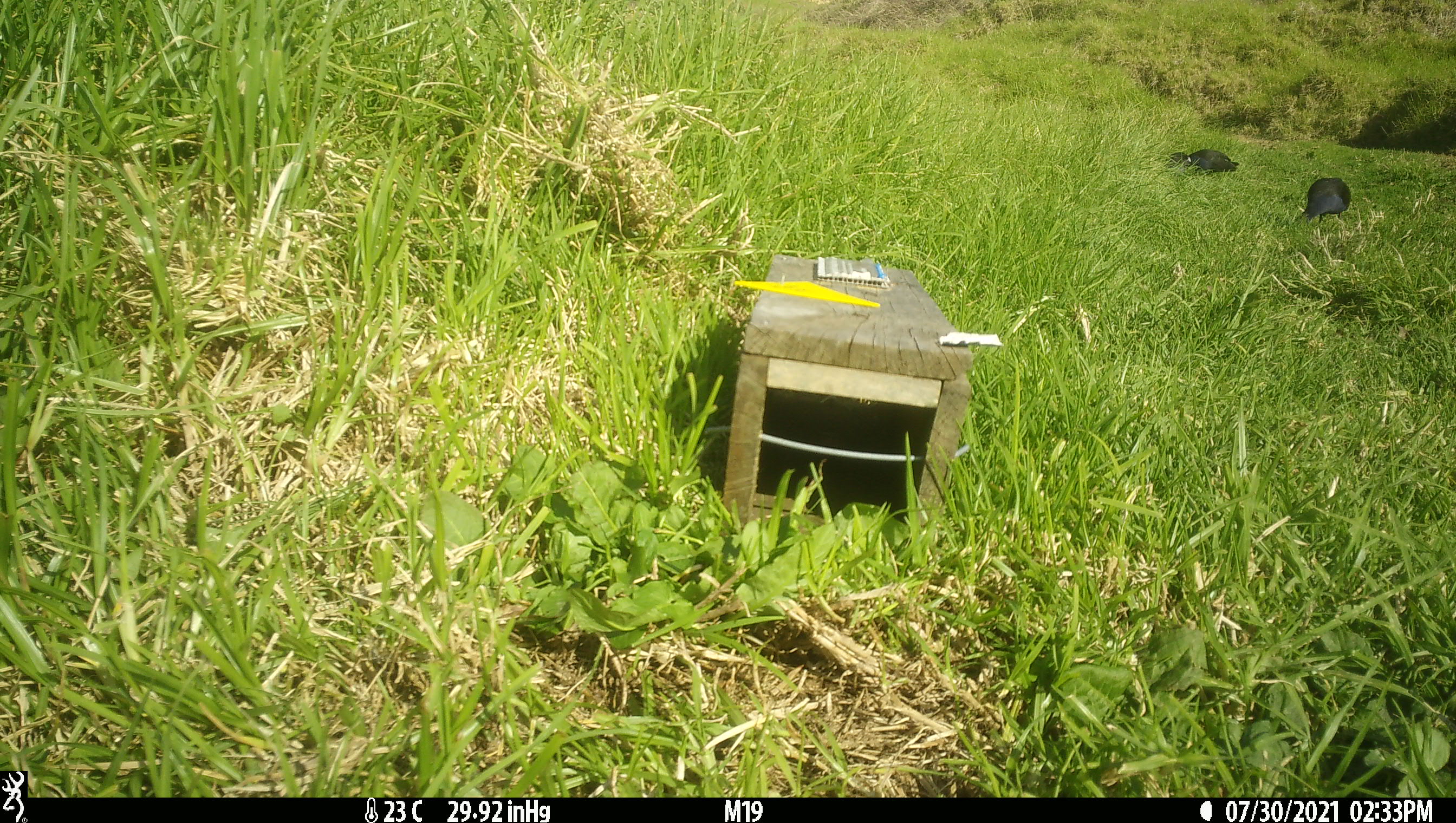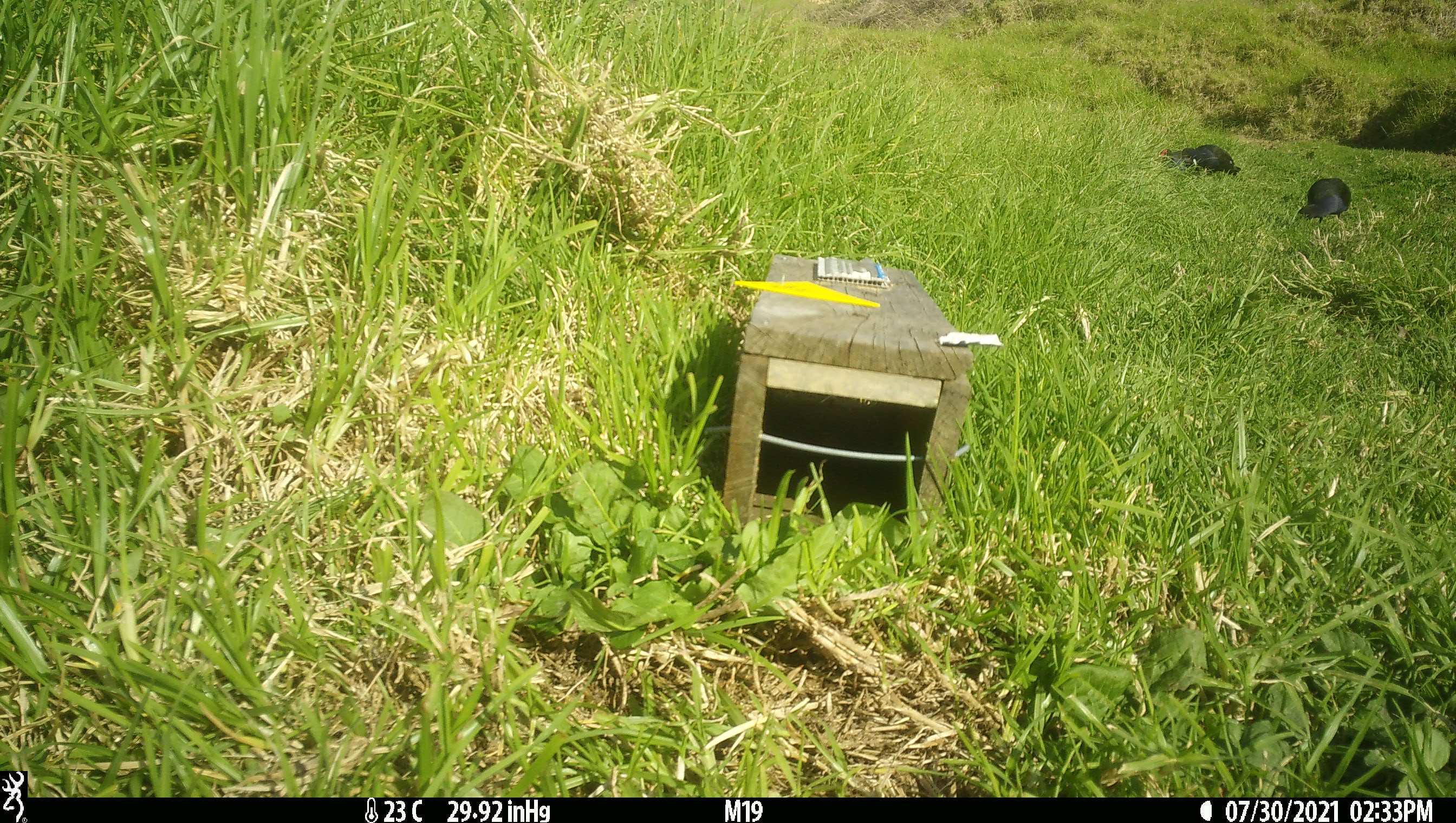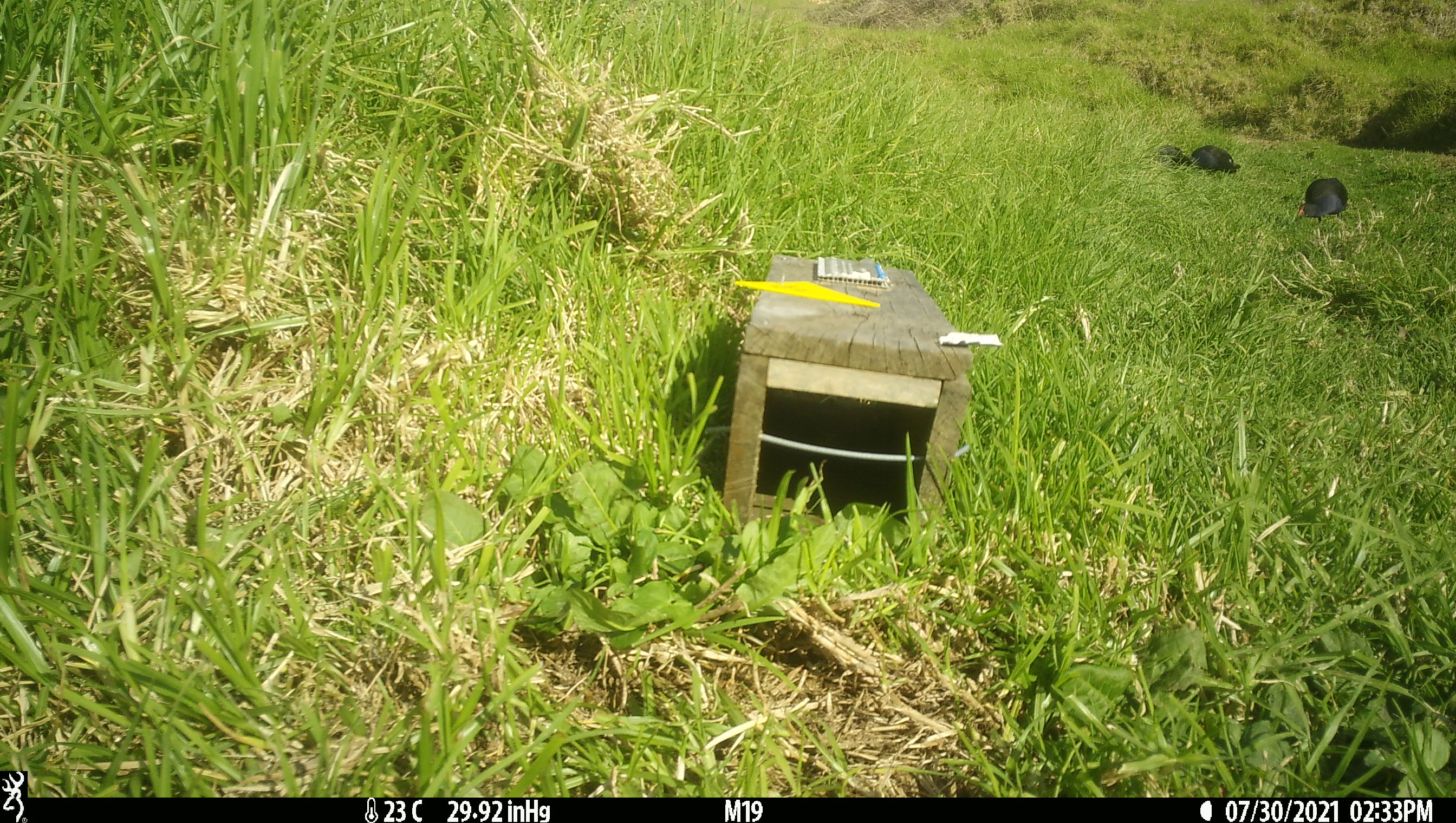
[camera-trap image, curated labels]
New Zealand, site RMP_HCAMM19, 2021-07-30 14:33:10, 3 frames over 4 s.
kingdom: Animalia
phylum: Chordata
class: Aves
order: Gruiformes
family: Rallidae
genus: Porphyrio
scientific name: Porphyrio melanotus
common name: australasian swamphen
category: pukeko